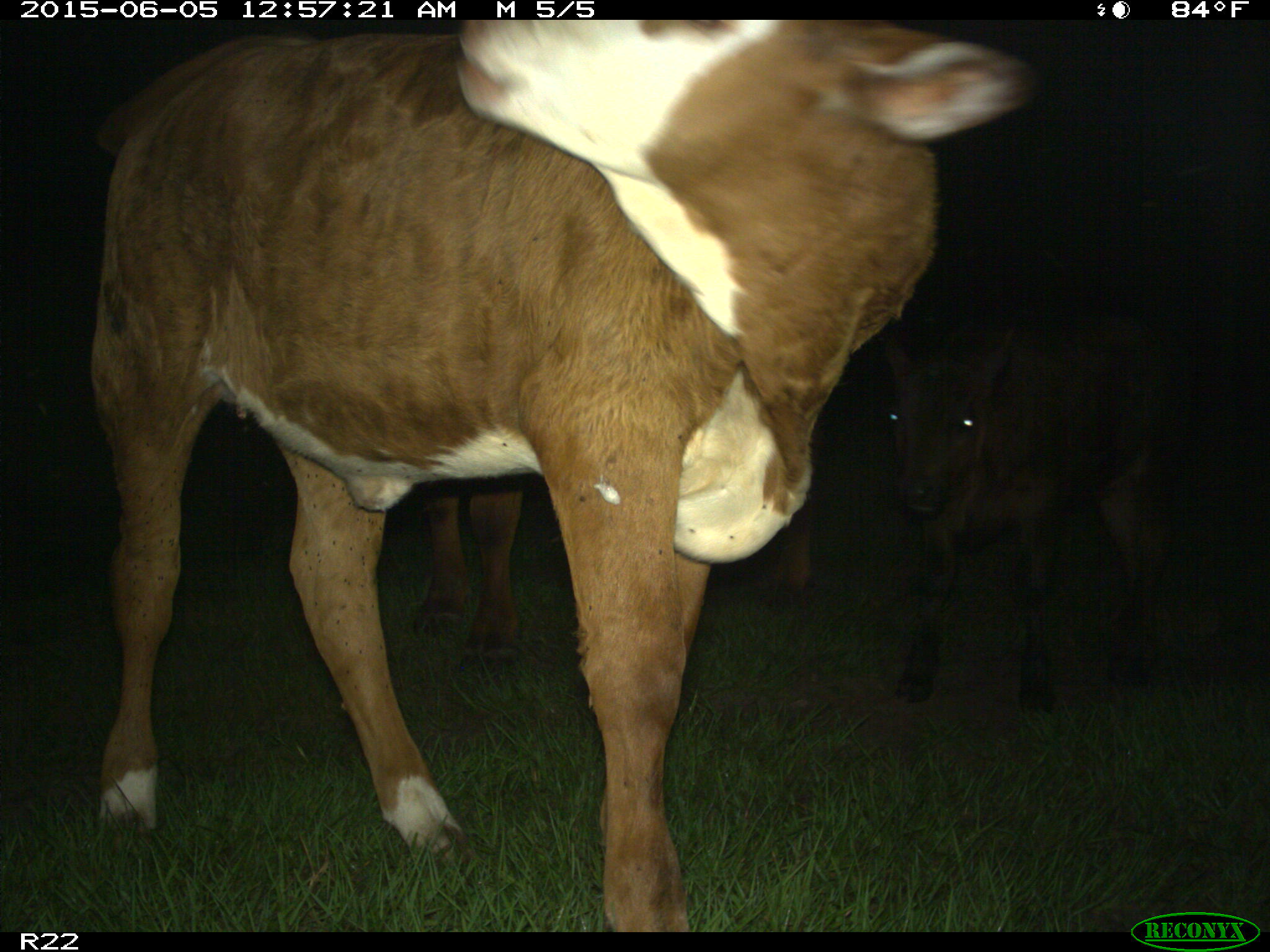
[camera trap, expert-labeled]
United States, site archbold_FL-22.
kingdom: Animalia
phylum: Chordata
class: Mammalia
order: Artiodactyla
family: Bovidae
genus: Bos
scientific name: Bos taurus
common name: domestic cow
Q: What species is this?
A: Bos taurus (domestic cow).